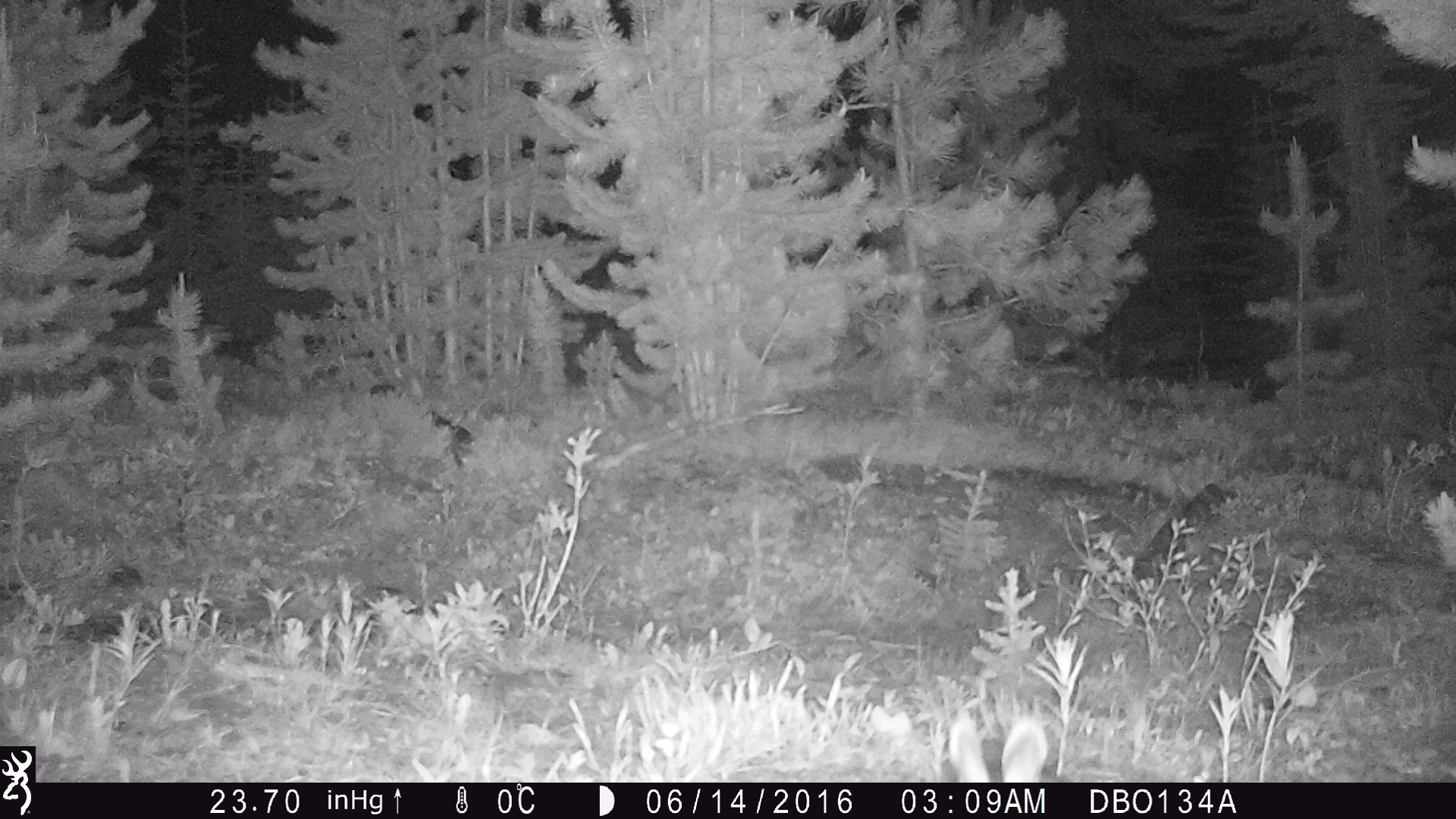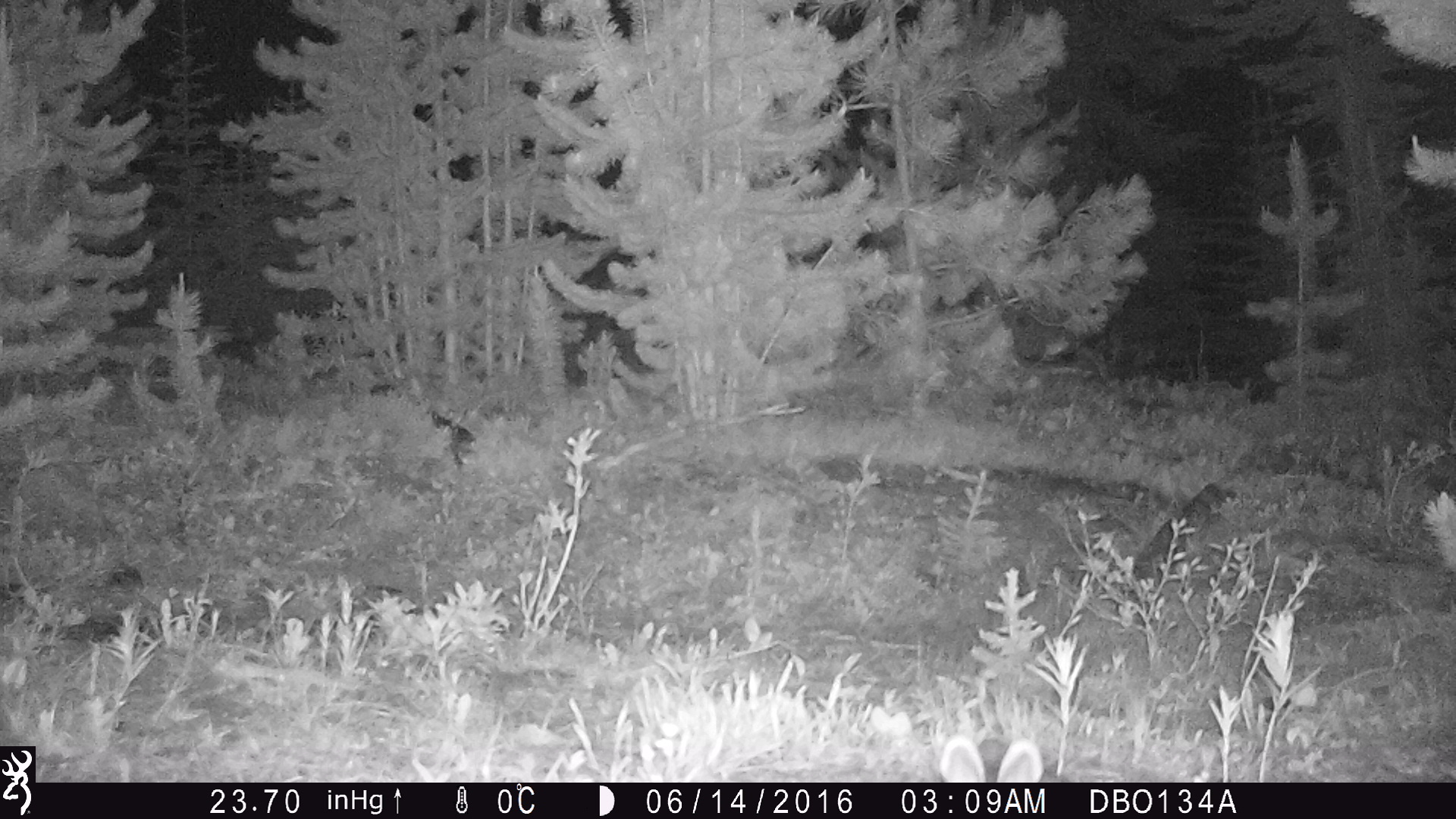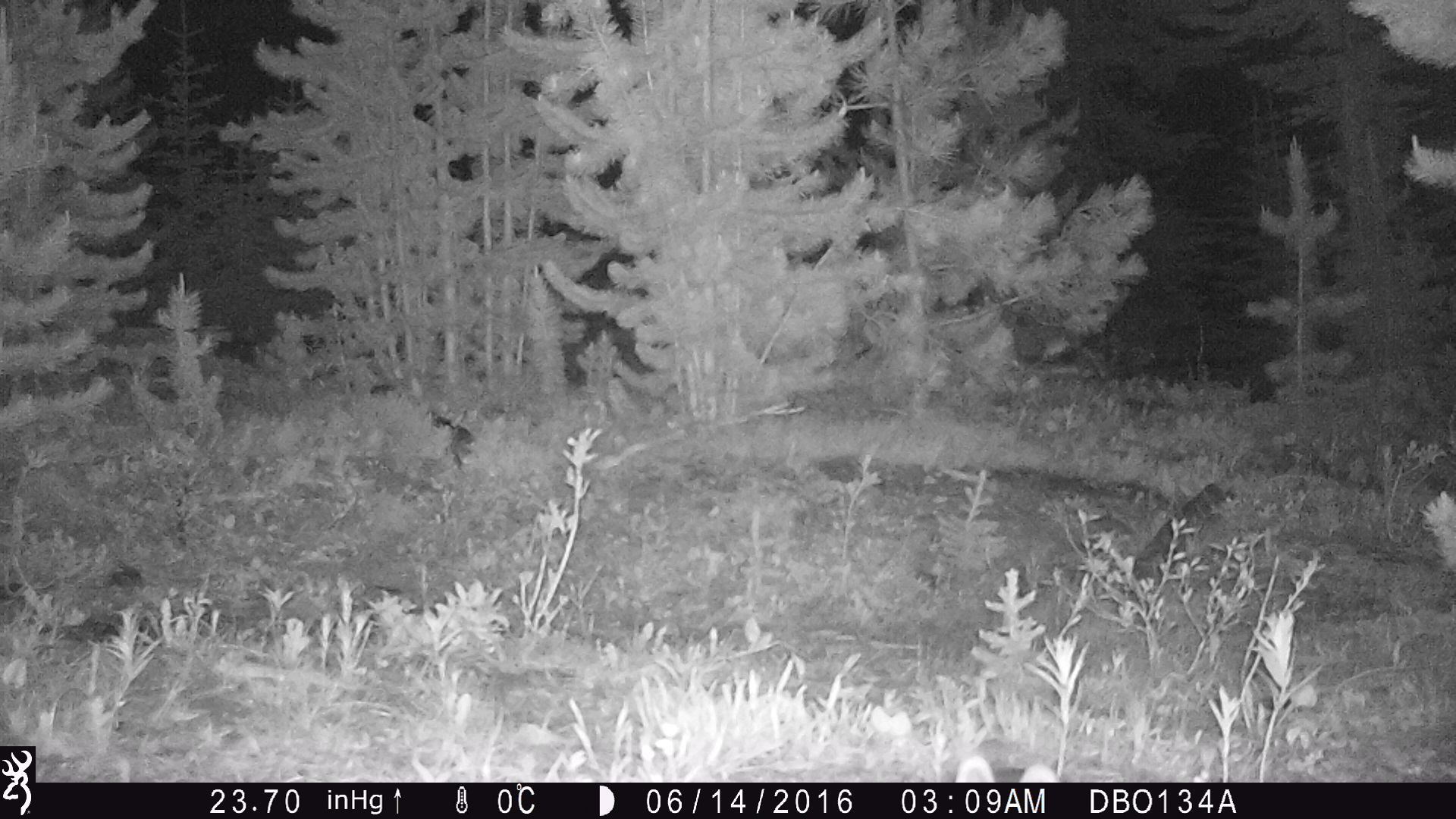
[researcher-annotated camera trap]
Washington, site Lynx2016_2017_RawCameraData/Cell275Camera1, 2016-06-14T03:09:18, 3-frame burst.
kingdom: Animalia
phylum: Chordata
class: Mammalia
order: Lagomorpha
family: Leporidae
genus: Lepus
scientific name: Lepus americanus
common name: snowshoe hare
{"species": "Lepus americanus (snowshoe hare)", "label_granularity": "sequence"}